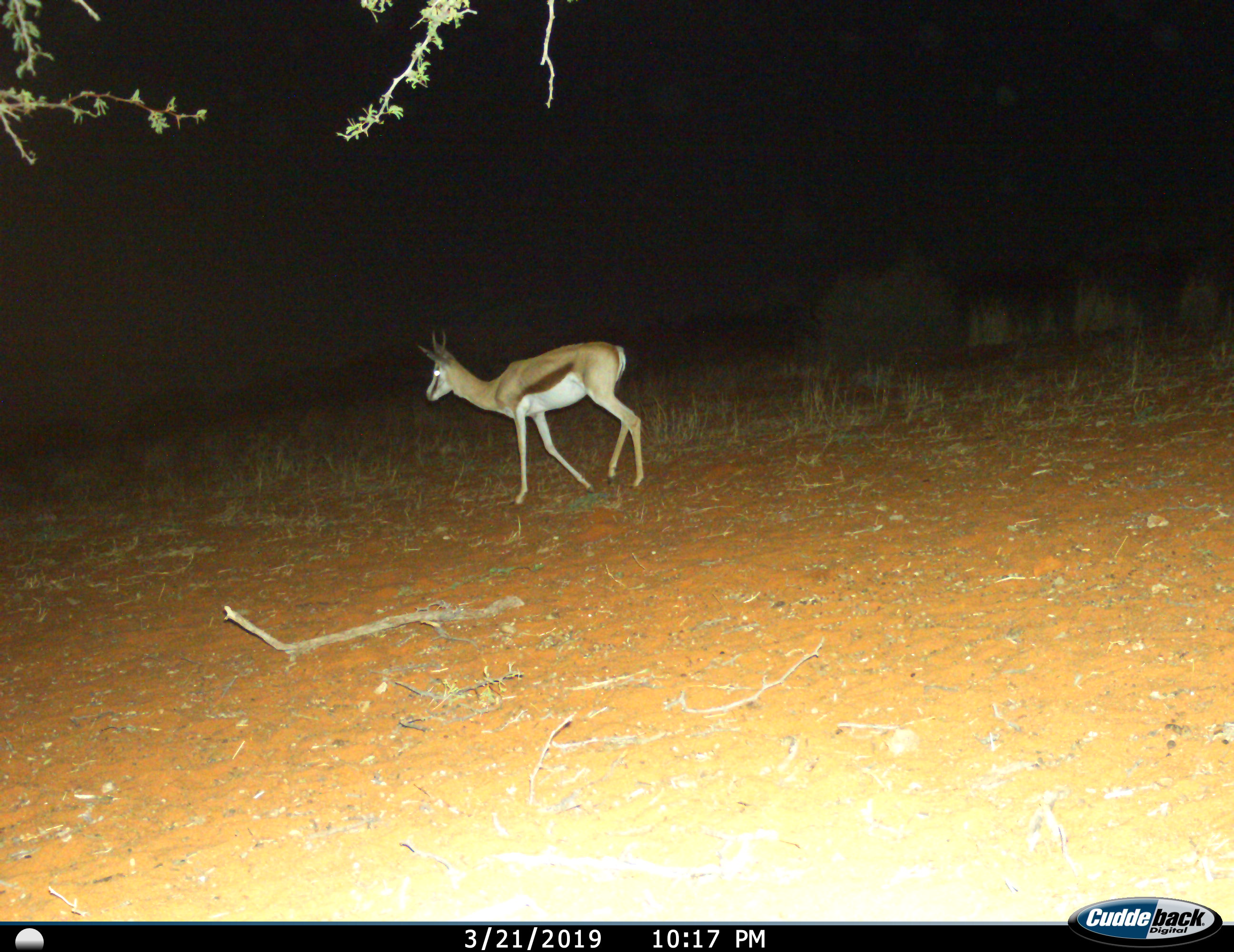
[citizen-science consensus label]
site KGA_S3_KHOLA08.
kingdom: Animalia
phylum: Chordata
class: Mammalia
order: Artiodactyla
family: Bovidae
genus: Antidorcas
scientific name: Antidorcas marsupialis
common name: springbok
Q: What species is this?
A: Springbok (Antidorcas marsupialis).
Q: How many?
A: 1.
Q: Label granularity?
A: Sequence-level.